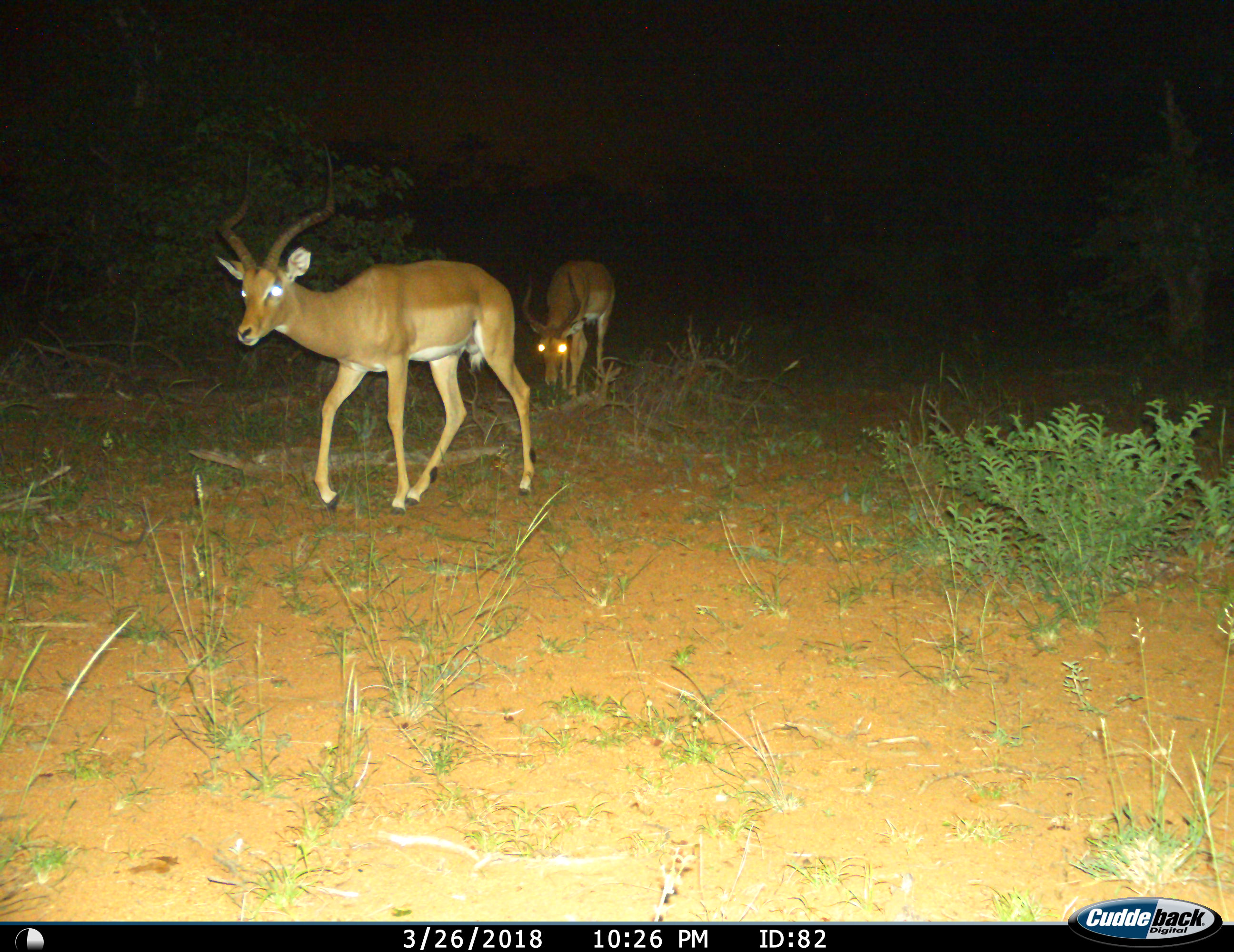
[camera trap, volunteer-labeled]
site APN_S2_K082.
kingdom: Animalia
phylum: Chordata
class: Mammalia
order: Artiodactyla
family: Bovidae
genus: Aepyceros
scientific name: Aepyceros melampus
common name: impala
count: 2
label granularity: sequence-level